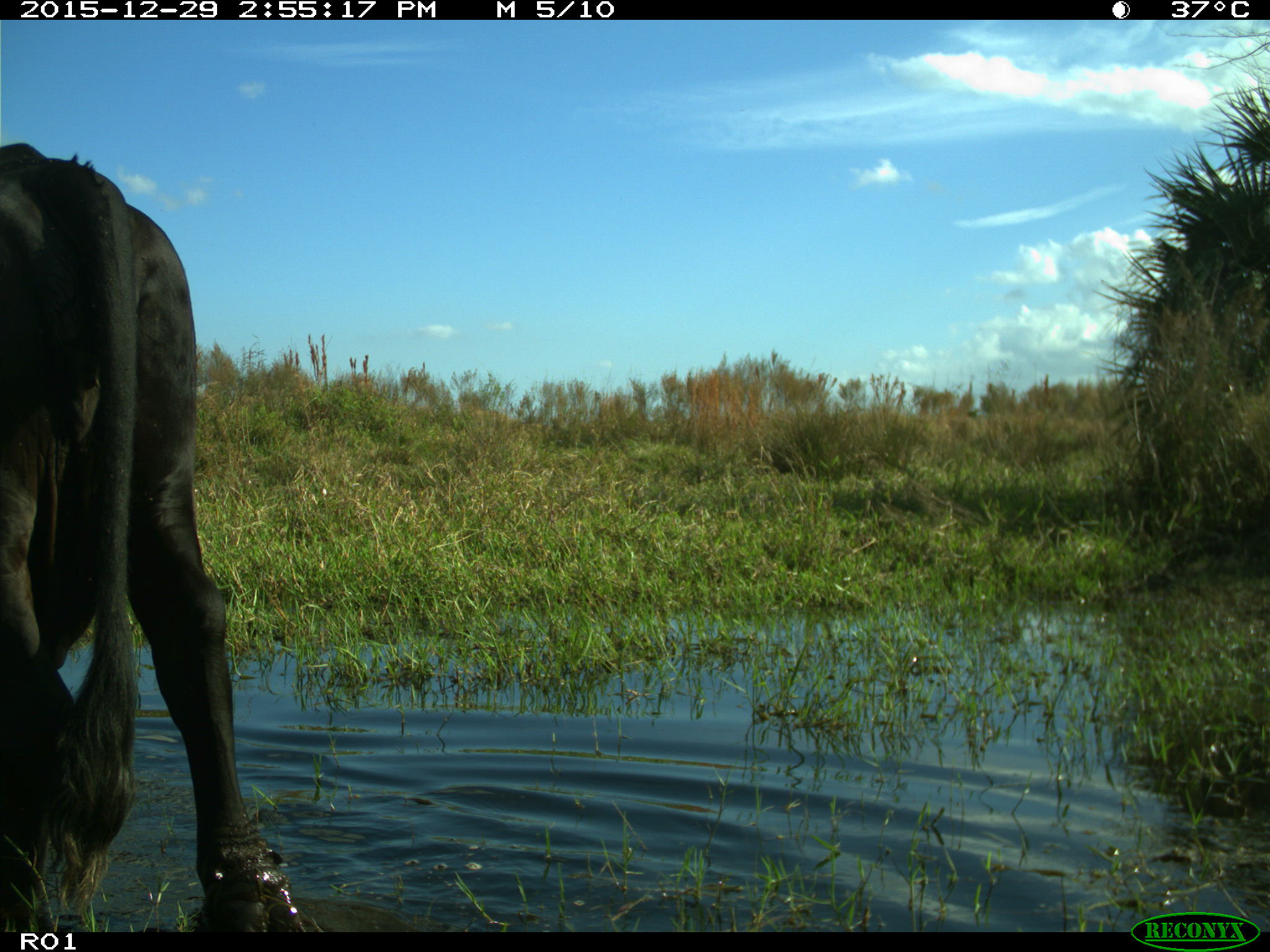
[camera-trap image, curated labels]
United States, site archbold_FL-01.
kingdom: Animalia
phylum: Chordata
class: Mammalia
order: Artiodactyla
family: Bovidae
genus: Bos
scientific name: Bos taurus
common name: domestic cow